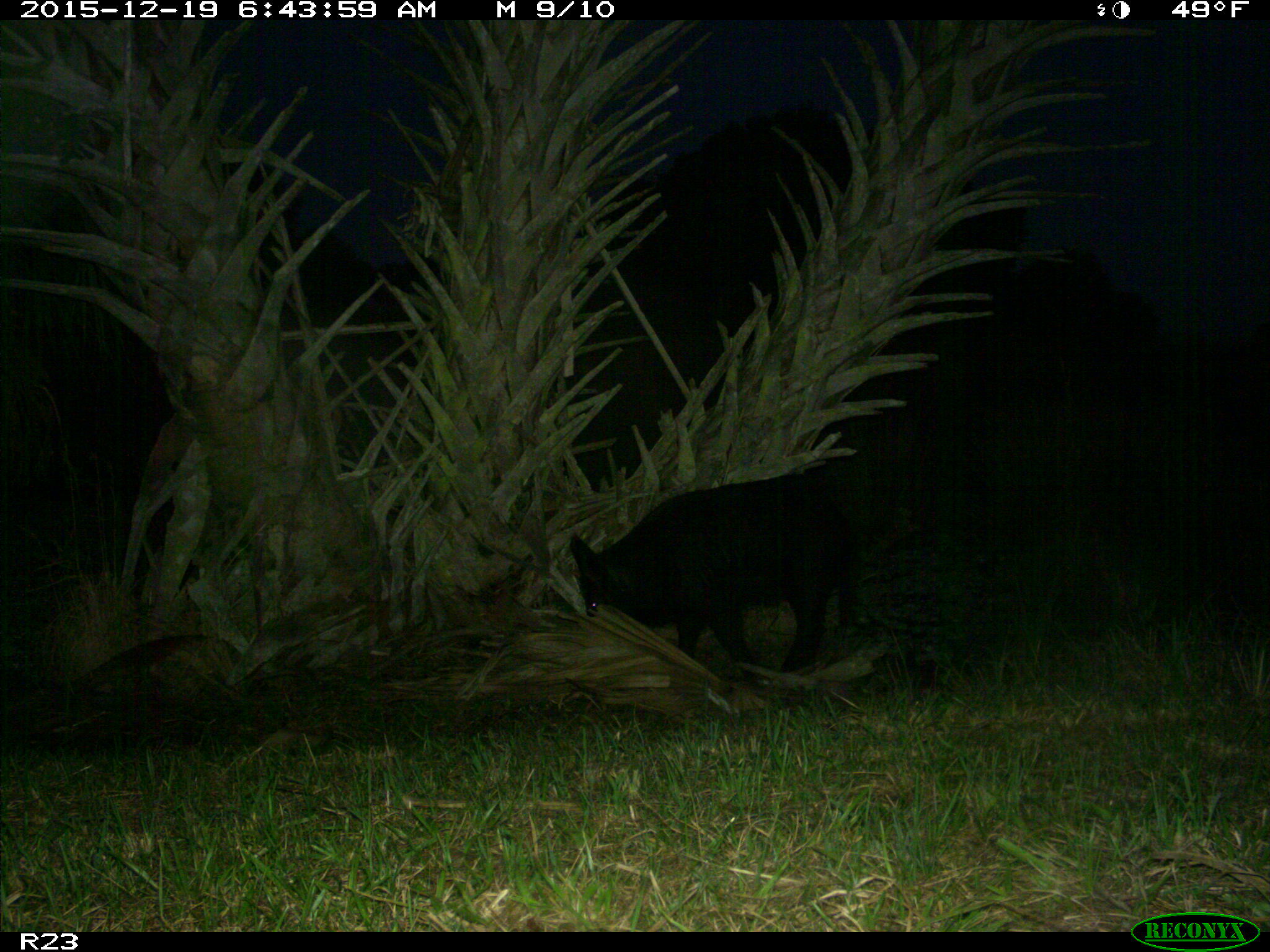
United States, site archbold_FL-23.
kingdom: Animalia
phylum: Chordata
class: Mammalia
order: Artiodactyla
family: Suidae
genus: Sus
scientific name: Sus scrofa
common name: wild boar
Sus scrofa (wild boar).